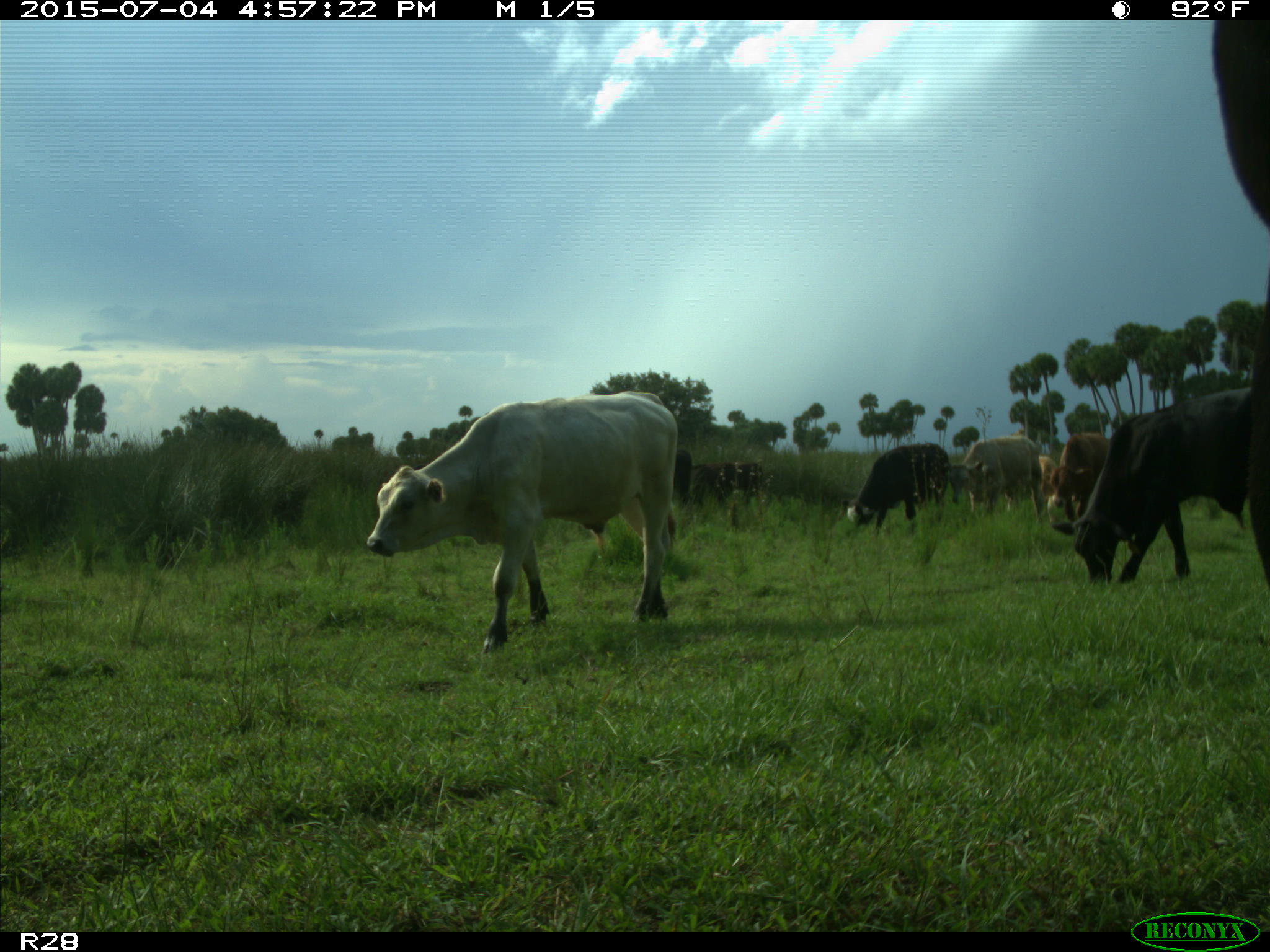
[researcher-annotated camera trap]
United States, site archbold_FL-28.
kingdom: Animalia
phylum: Chordata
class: Mammalia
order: Artiodactyla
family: Bovidae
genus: Bos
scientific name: Bos taurus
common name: domestic cow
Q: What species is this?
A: Bos taurus (domestic cow).